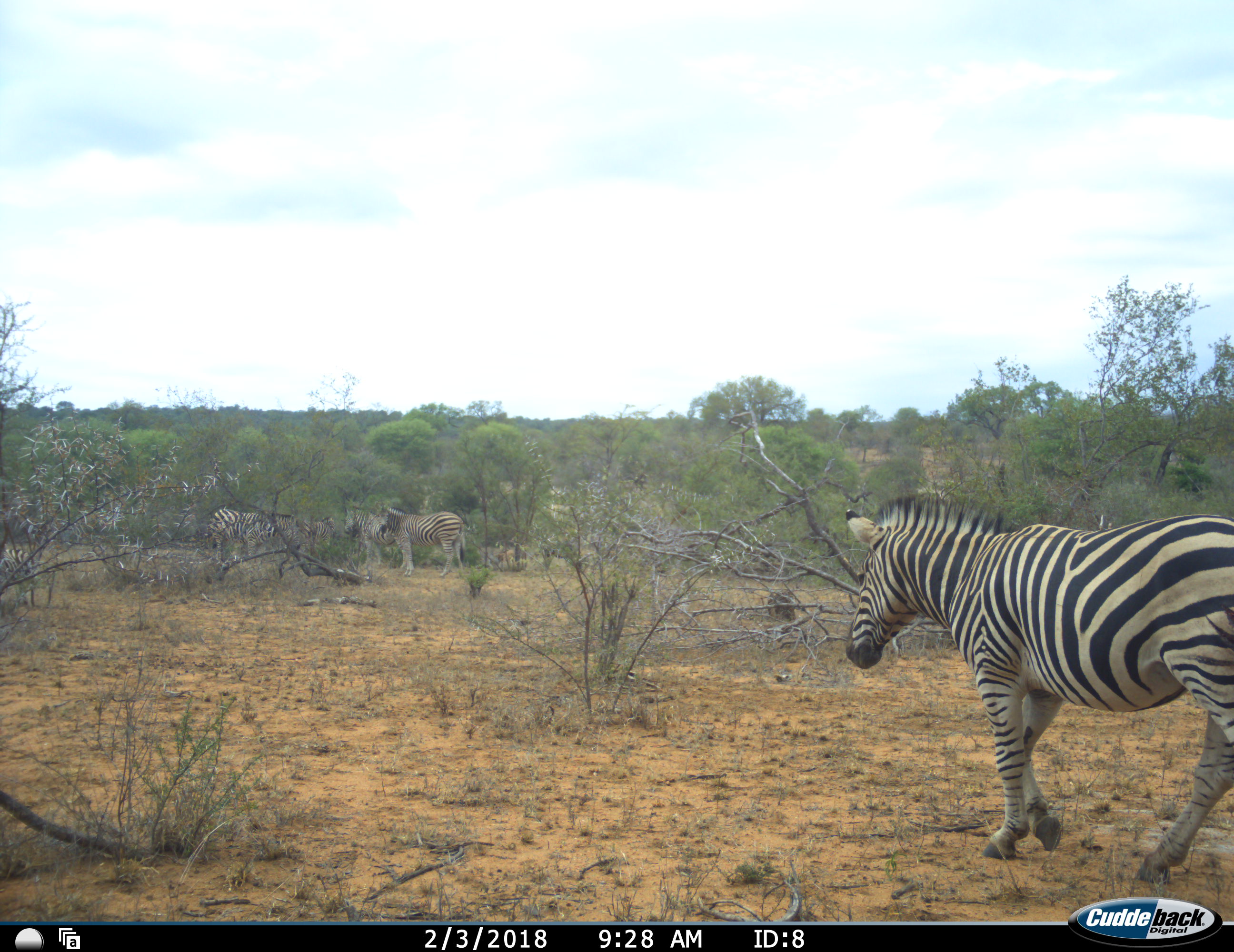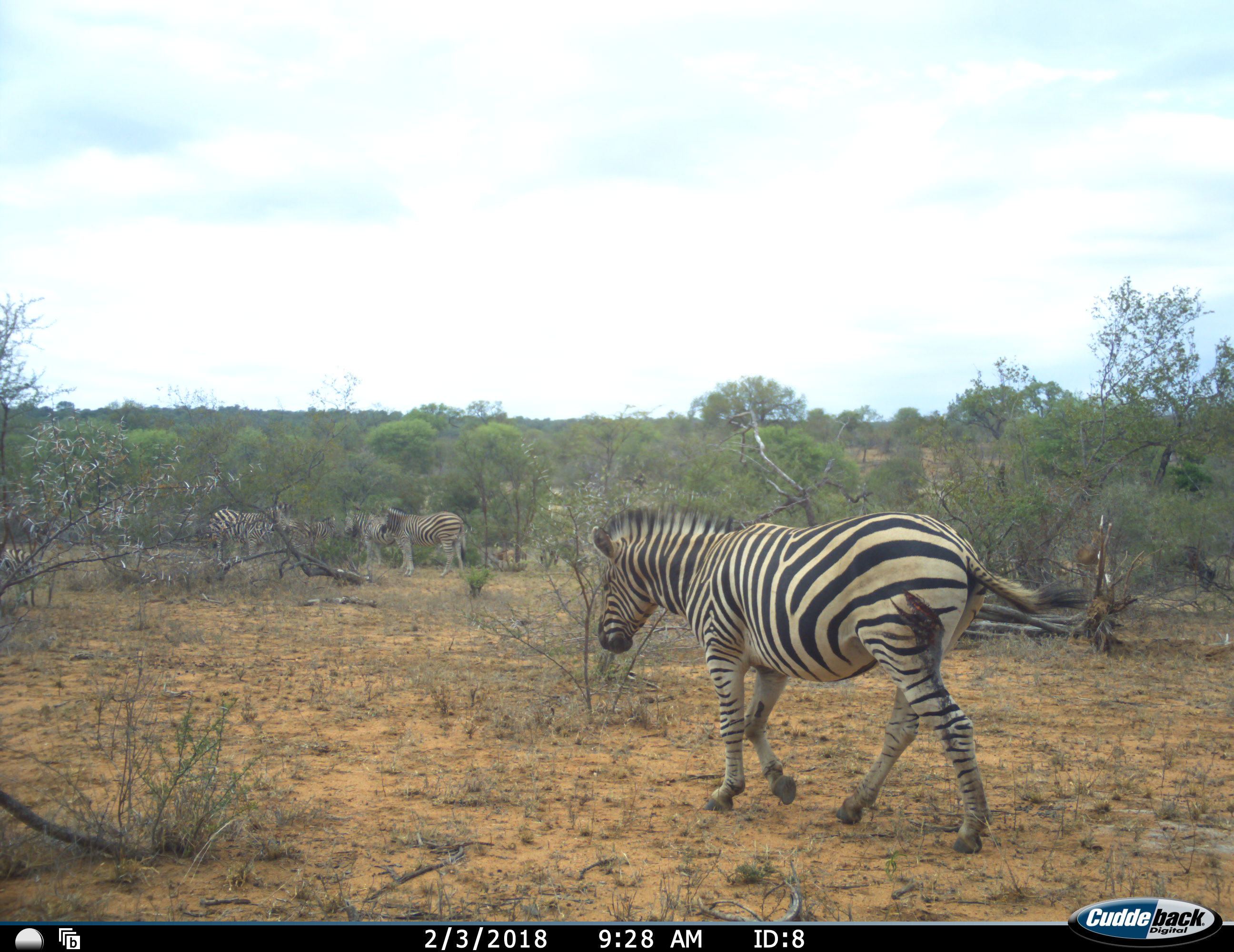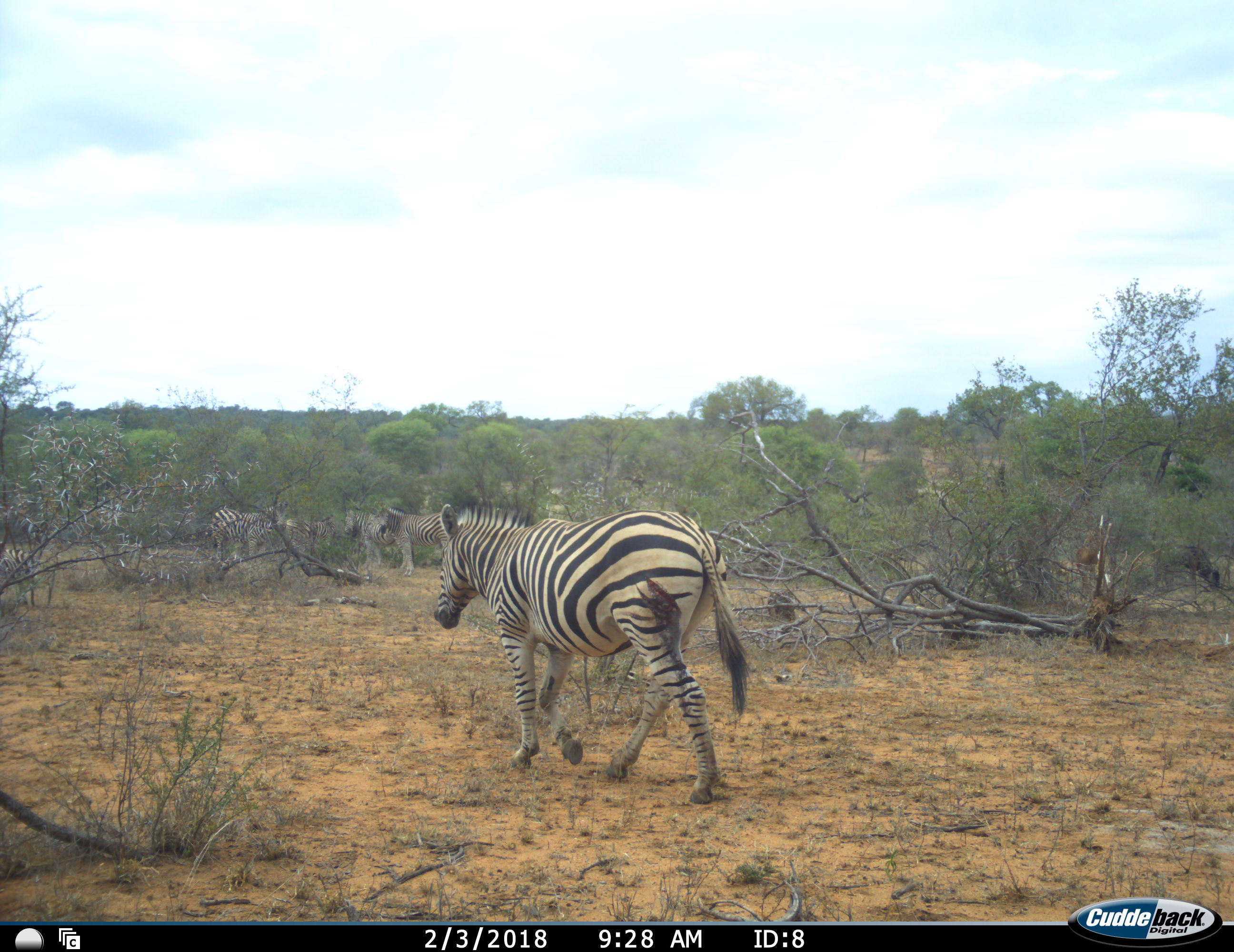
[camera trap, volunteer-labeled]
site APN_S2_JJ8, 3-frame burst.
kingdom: Animalia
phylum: Chordata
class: Mammalia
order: Perissodactyla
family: Equidae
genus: Equus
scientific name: Equus quagga burchellii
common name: burchell's zebra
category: zebraburchells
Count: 5.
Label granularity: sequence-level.